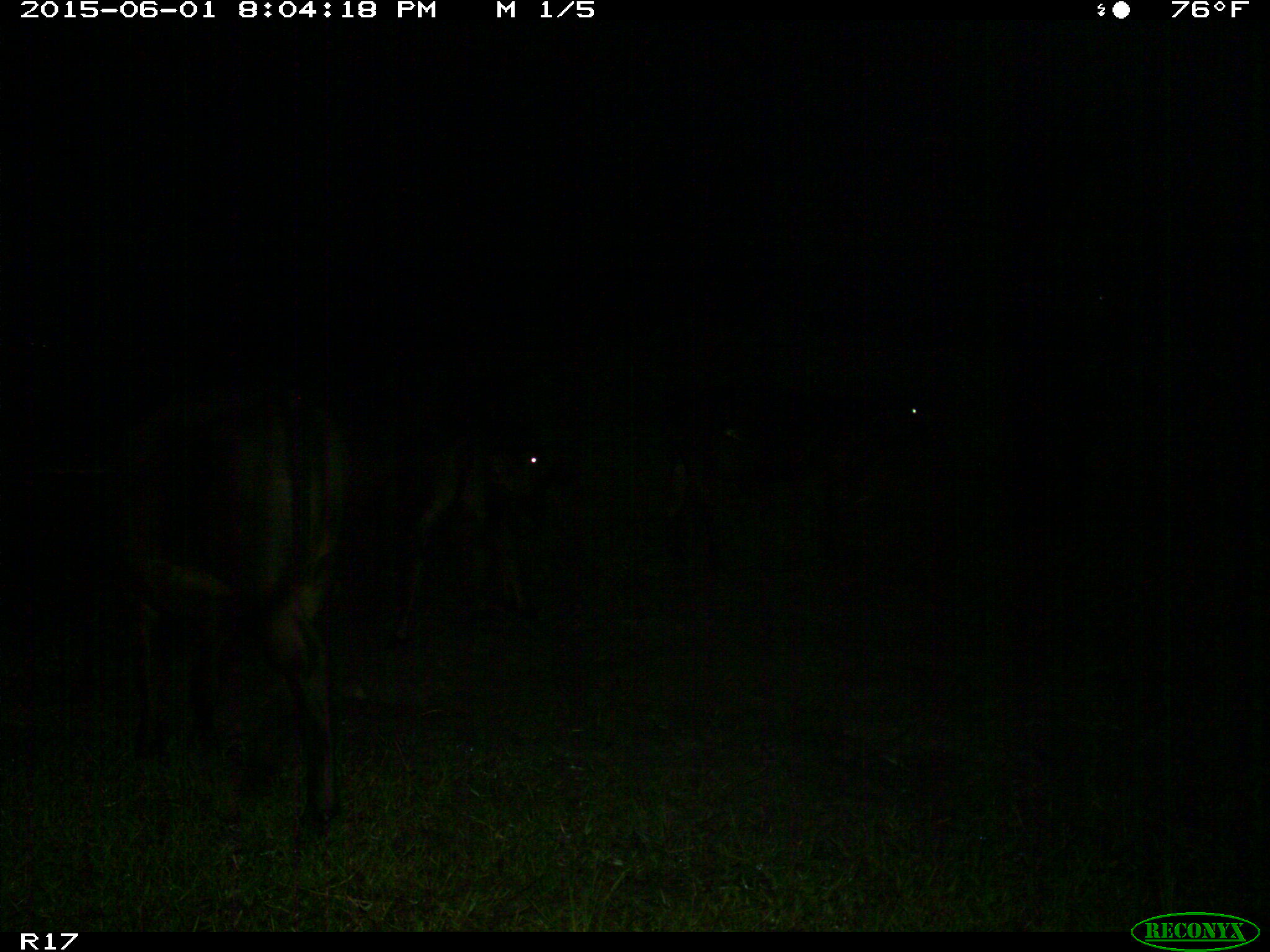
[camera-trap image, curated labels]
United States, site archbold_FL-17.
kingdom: Animalia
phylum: Chordata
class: Mammalia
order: Artiodactyla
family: Bovidae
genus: Bos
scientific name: Bos taurus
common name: domestic cow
Bos taurus (domestic cow).